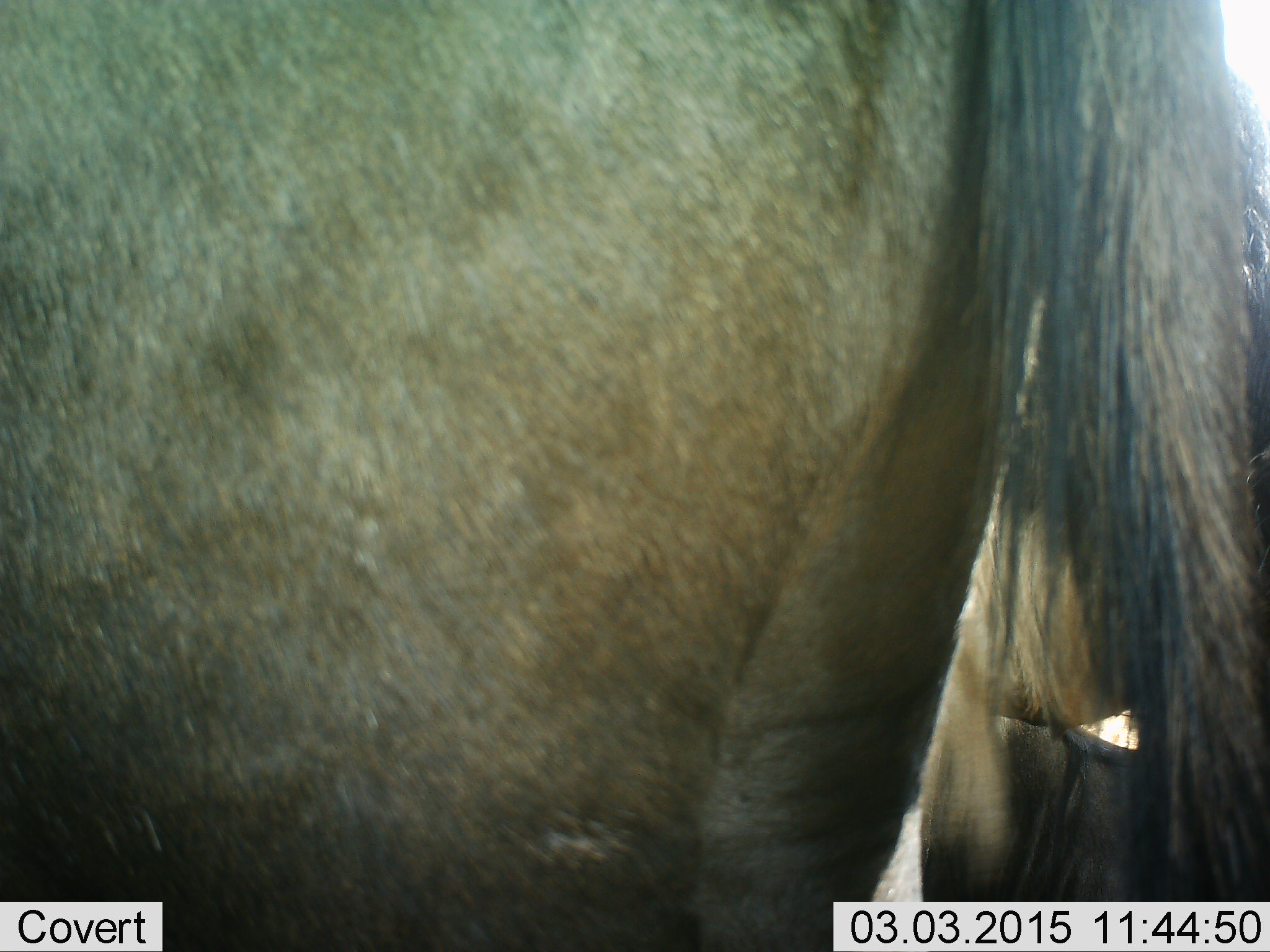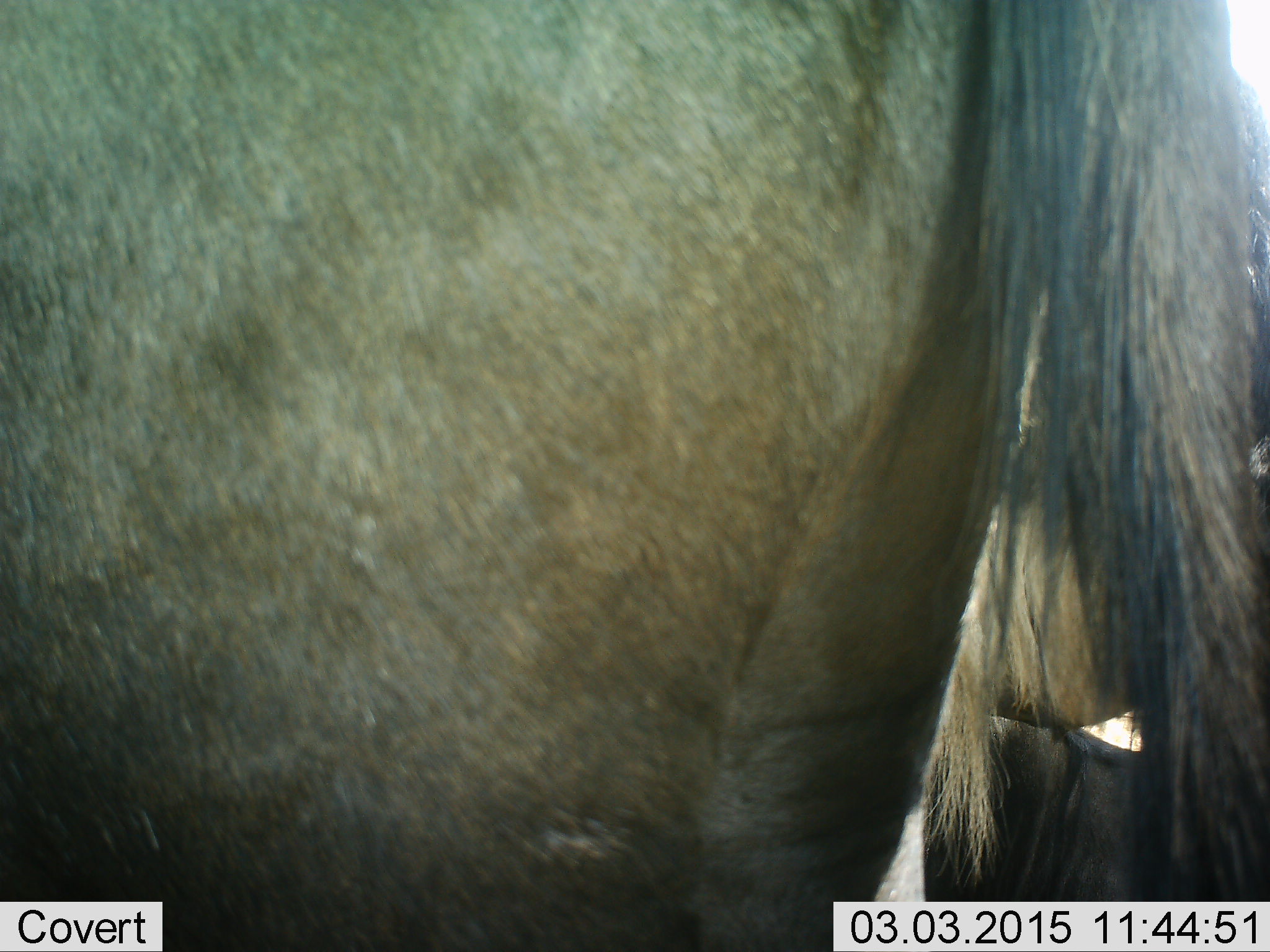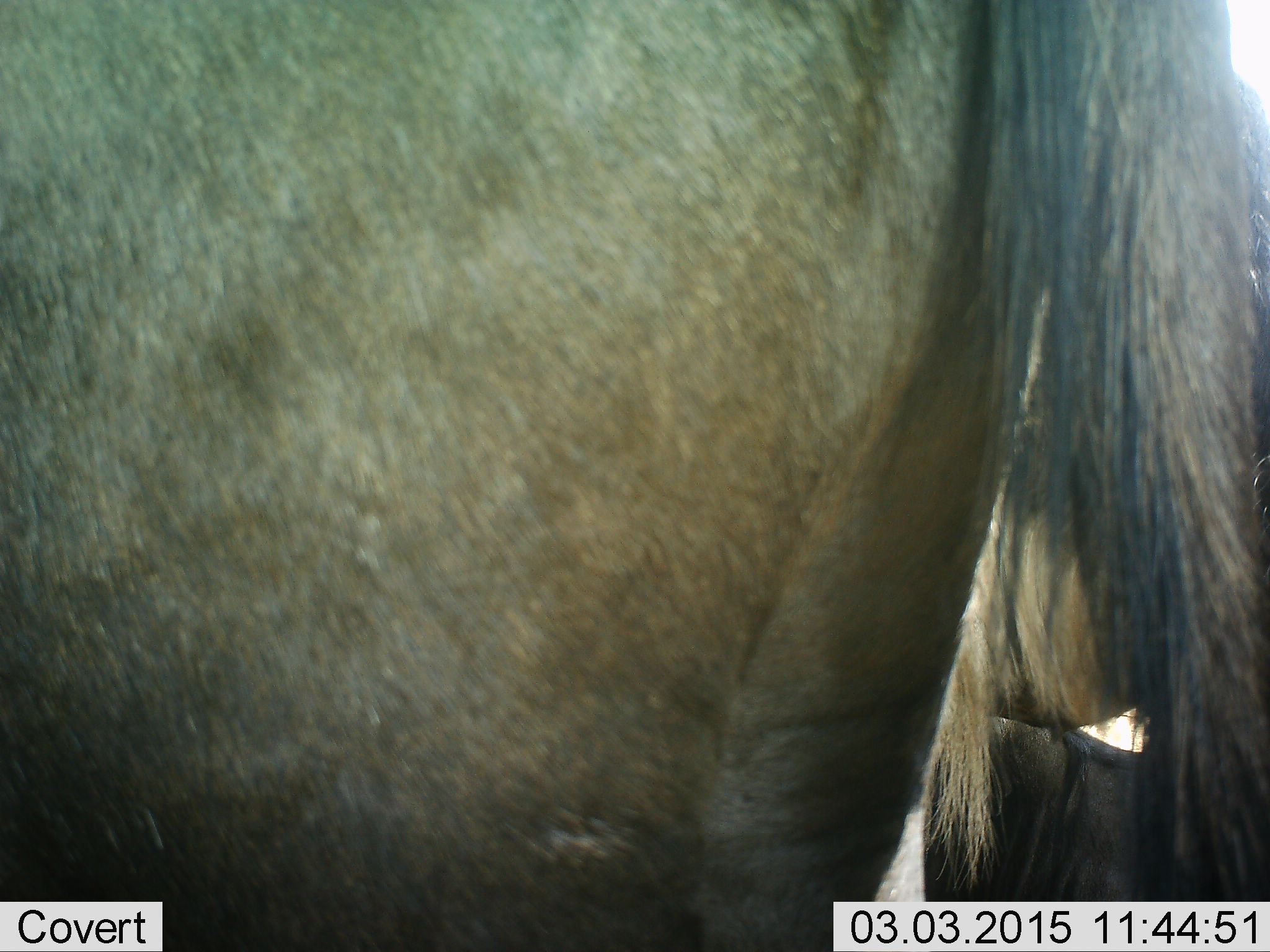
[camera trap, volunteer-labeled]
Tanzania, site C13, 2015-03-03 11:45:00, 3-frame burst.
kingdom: Animalia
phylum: Chordata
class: Mammalia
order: Artiodactyla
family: Bovidae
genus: Connochaetes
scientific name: Connochaetes taurinus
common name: blue wildebeest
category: wildebeest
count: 2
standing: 100%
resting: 20%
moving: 0%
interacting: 0%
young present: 0%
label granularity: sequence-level